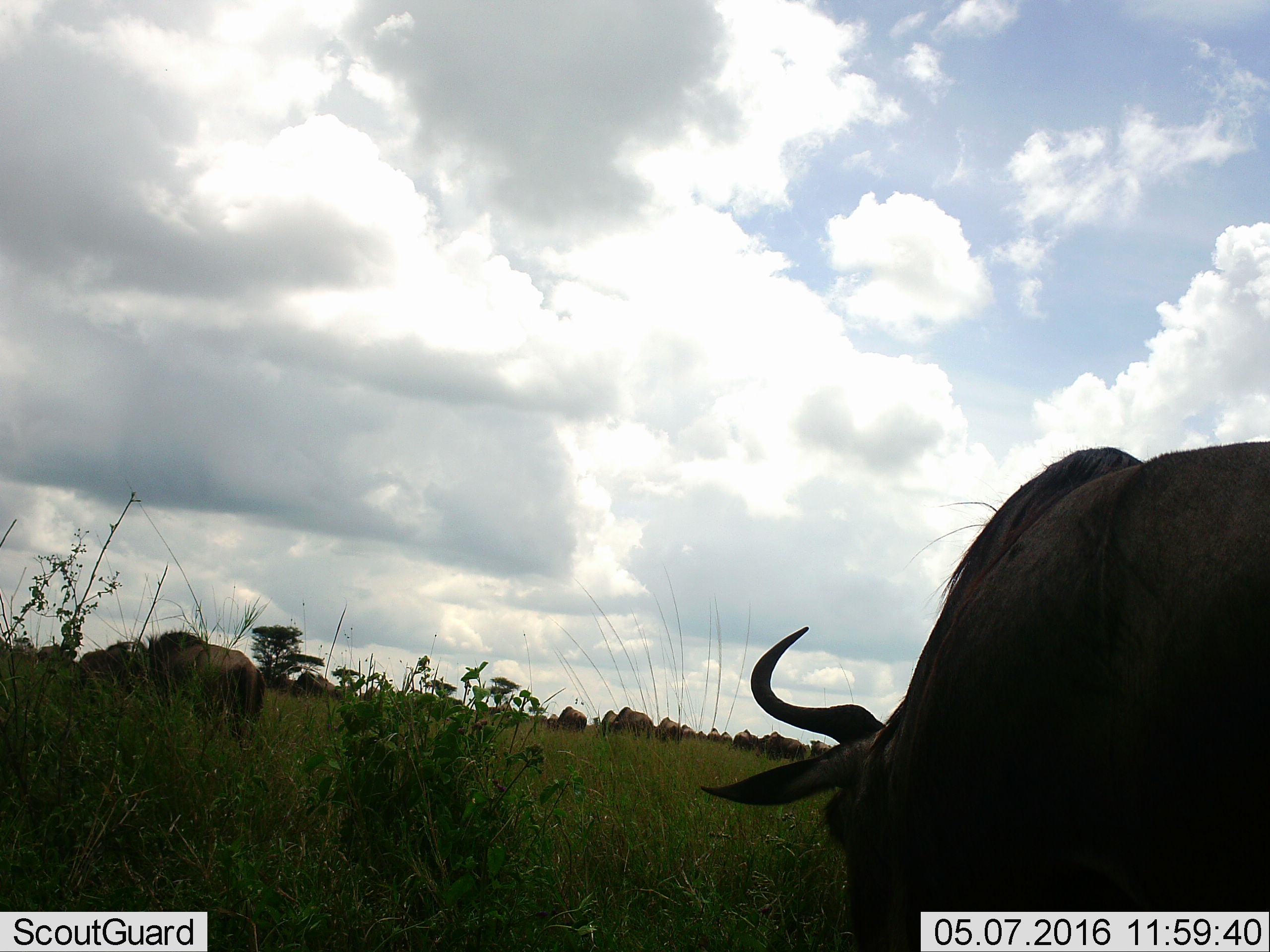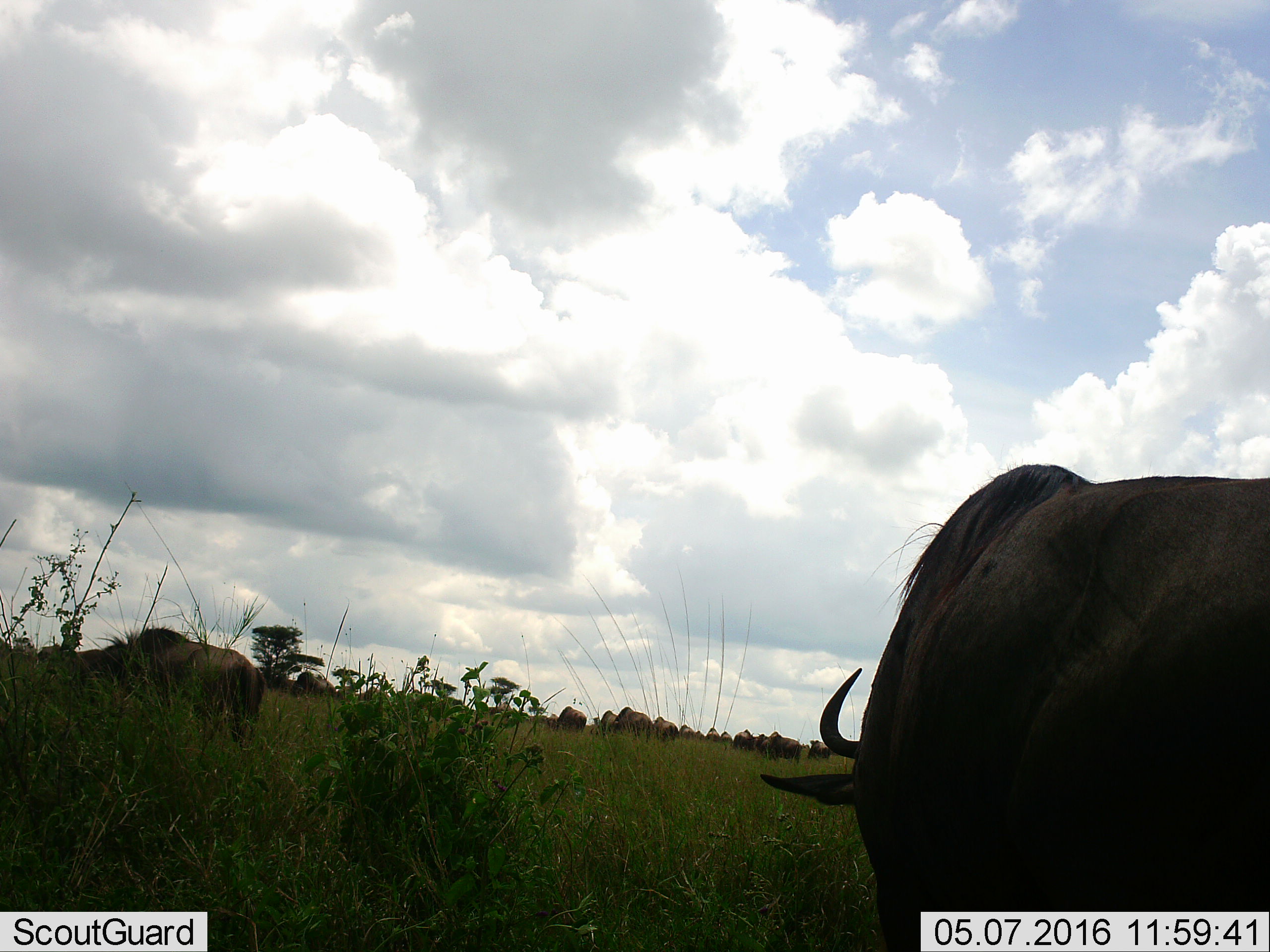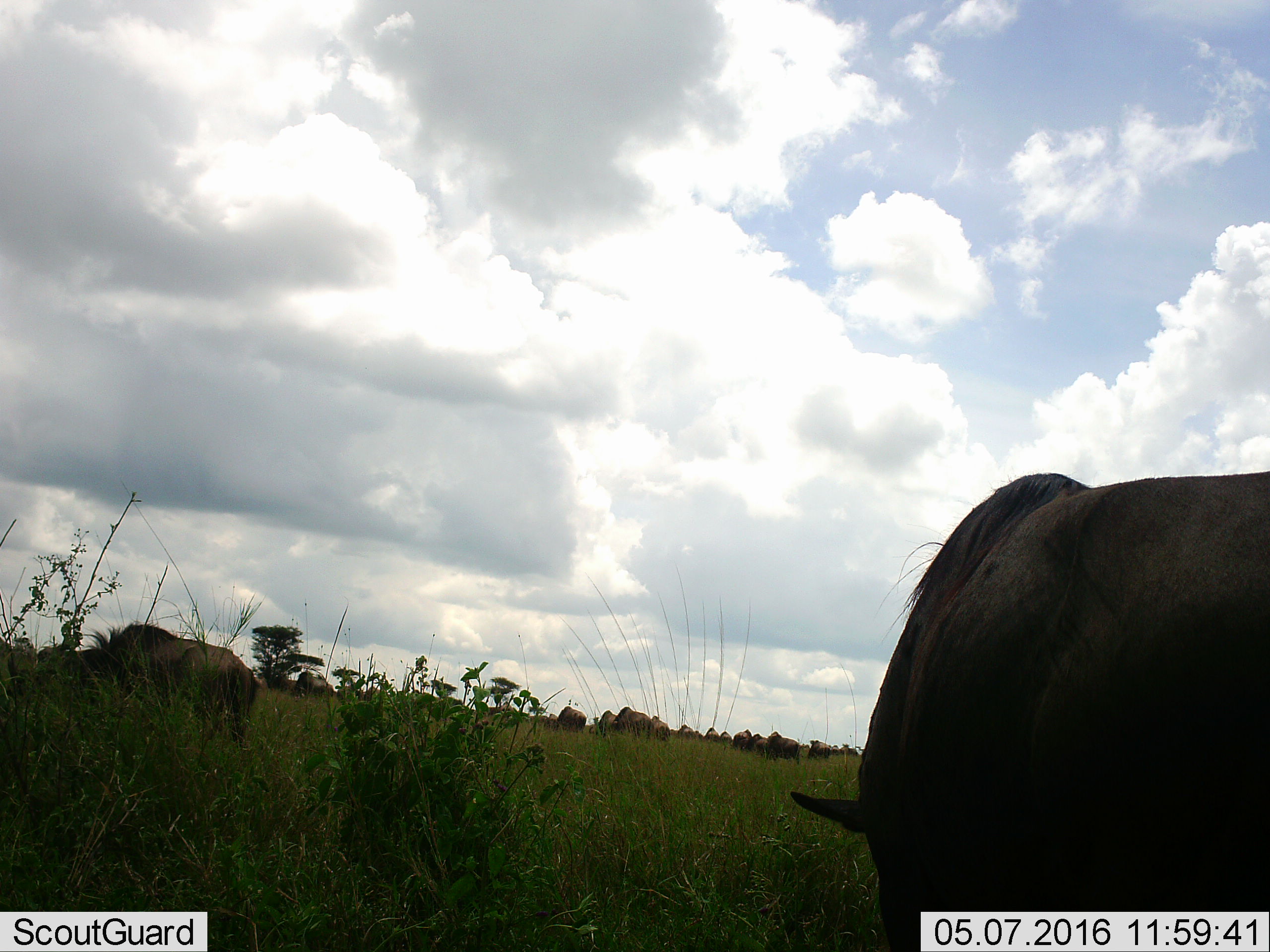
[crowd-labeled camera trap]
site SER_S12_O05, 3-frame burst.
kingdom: Animalia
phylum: Chordata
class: Mammalia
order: Artiodactyla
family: Bovidae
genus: Connochaetes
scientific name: Connochaetes taurinus taurinus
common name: blue wildebeest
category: wildebeestblue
Wildebeestblue (blue wildebeest) (Connochaetes taurinus taurinus), count 11-50. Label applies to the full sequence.